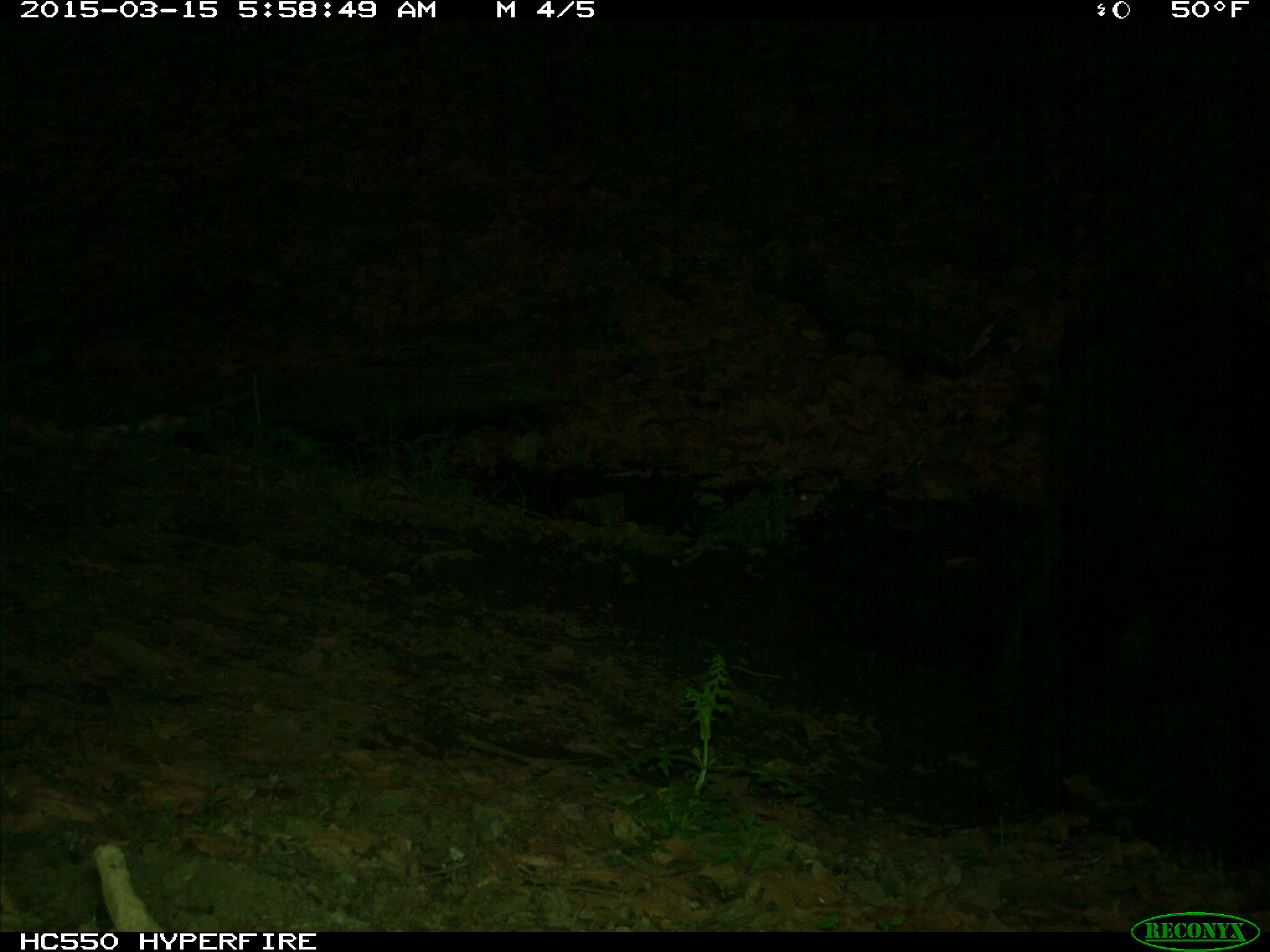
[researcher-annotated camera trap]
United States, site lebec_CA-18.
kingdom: Animalia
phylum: Chordata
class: Mammalia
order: Artiodactyla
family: Bovidae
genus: Bos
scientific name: Bos taurus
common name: domestic cow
Bos taurus (domestic cow).